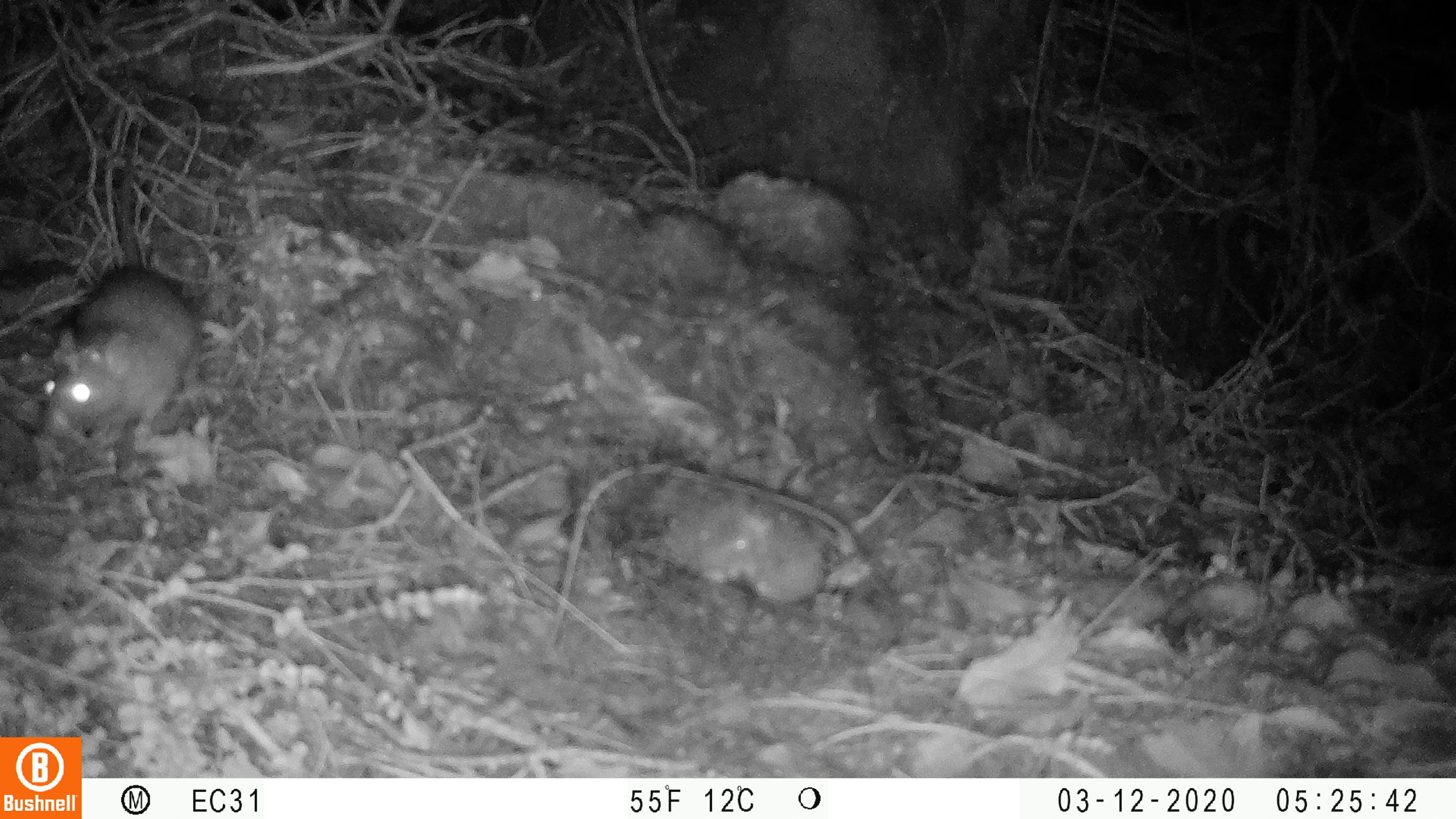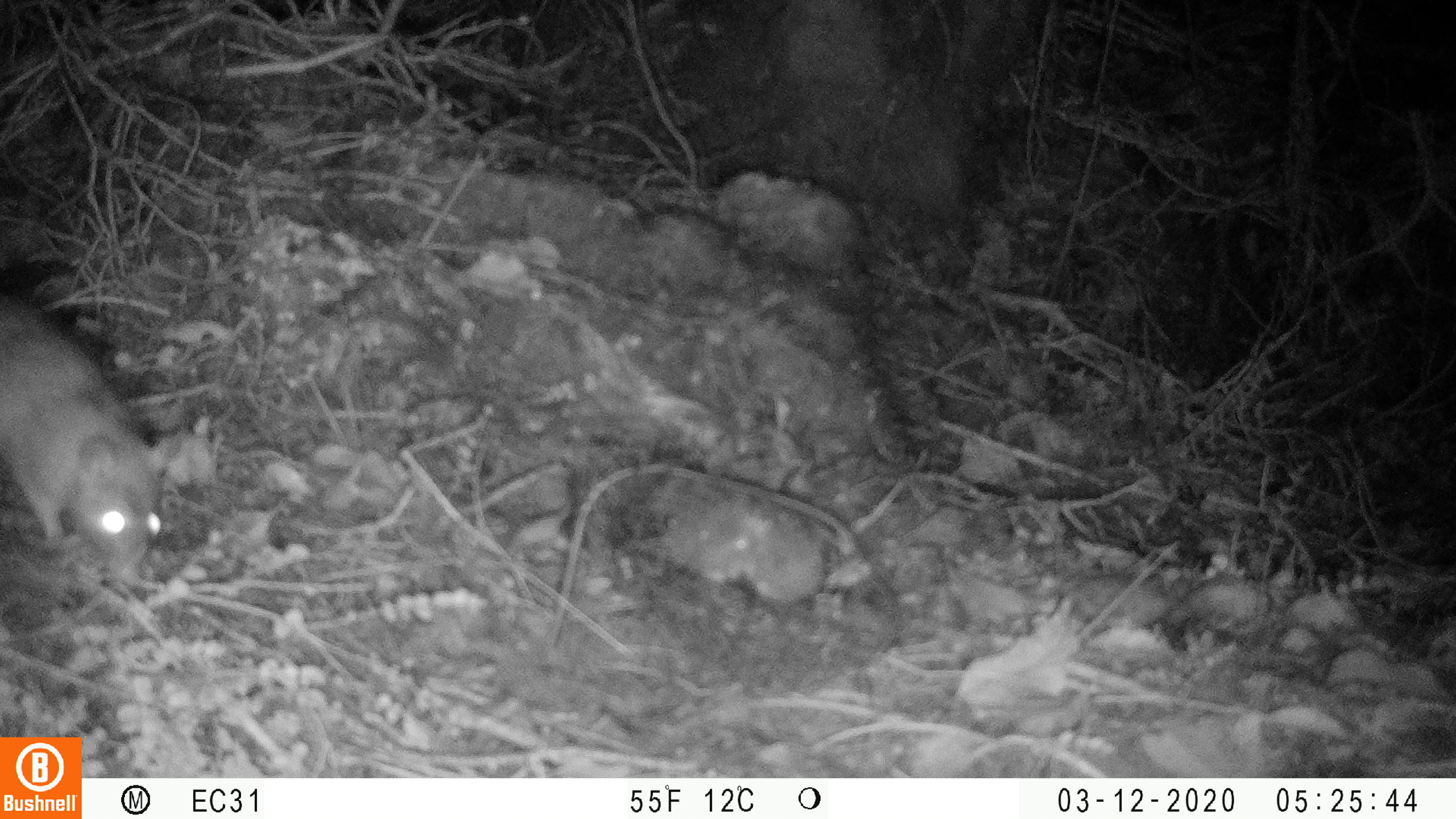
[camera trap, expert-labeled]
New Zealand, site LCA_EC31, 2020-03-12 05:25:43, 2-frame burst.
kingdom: Animalia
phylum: Chordata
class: Mammalia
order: Rodentia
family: Muridae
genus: Rattus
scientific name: Rattus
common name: rat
Rat (Rattus).